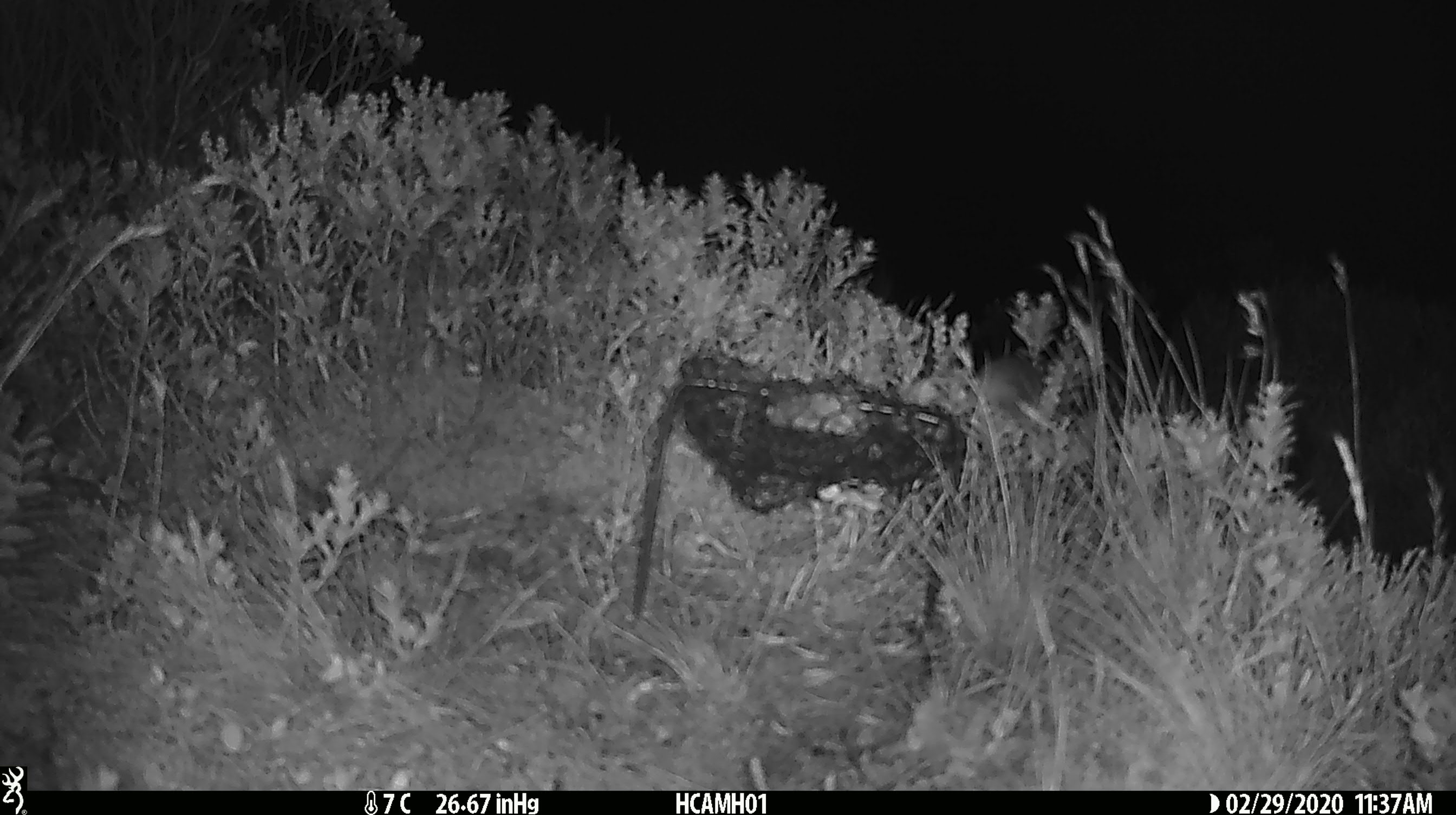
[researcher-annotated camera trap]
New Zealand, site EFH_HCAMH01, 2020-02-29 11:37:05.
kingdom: Animalia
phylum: Chordata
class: Mammalia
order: Rodentia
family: Muridae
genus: Mus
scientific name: Mus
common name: mouse